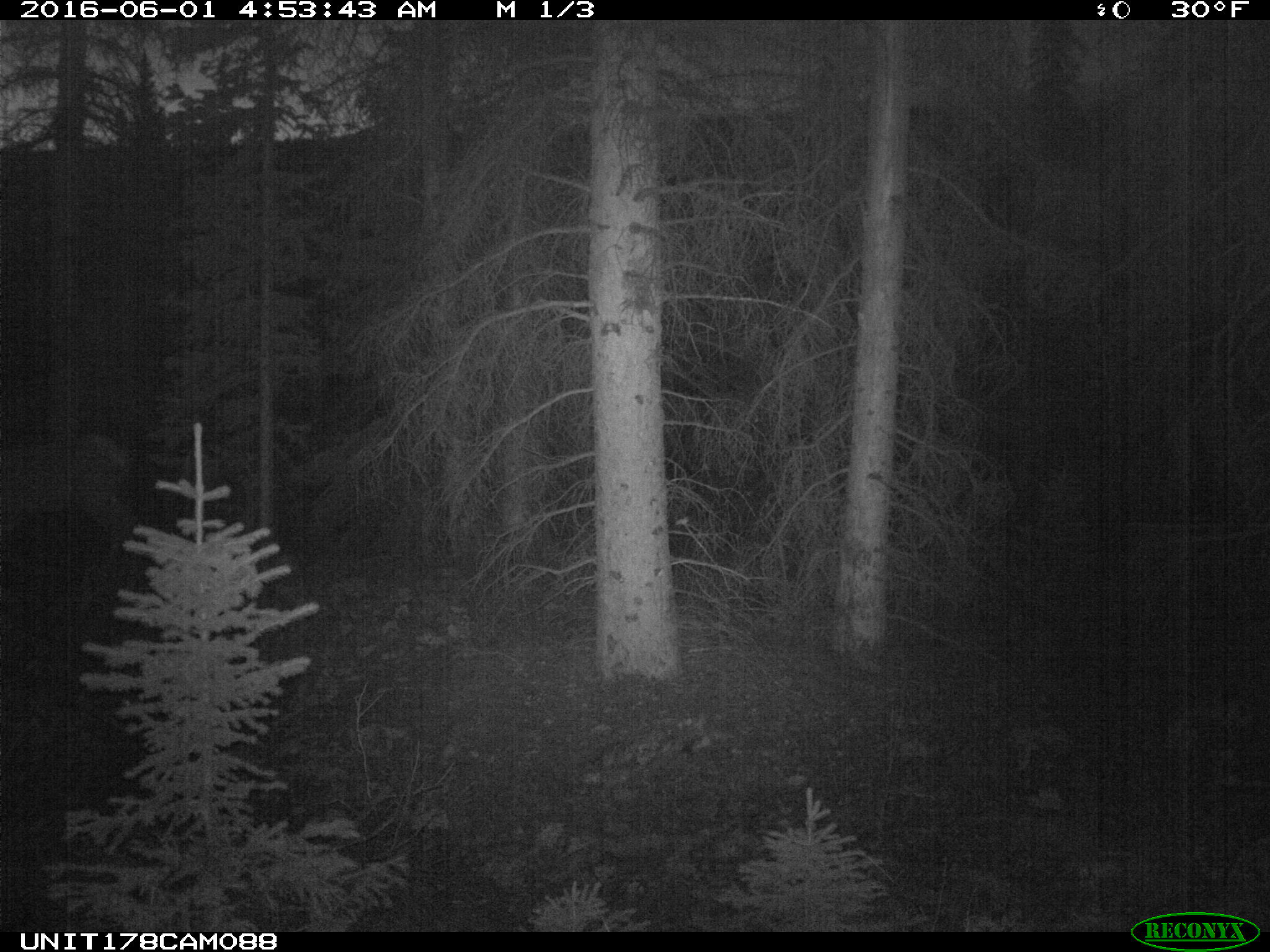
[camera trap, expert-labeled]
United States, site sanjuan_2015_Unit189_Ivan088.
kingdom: Animalia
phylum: Chordata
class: Mammalia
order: Artiodactyla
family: Cervidae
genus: Cervus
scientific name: Cervus elaphus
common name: red deer